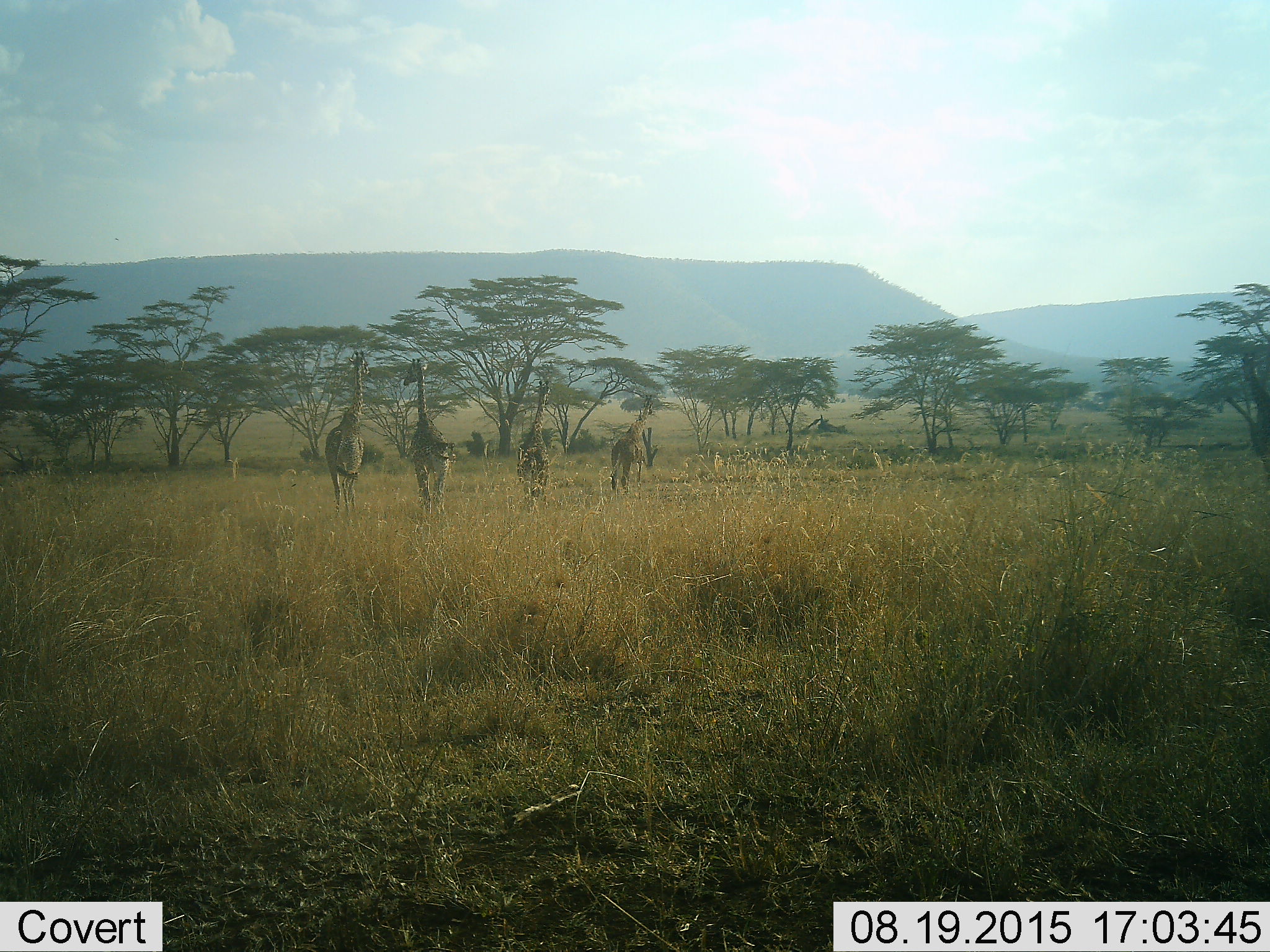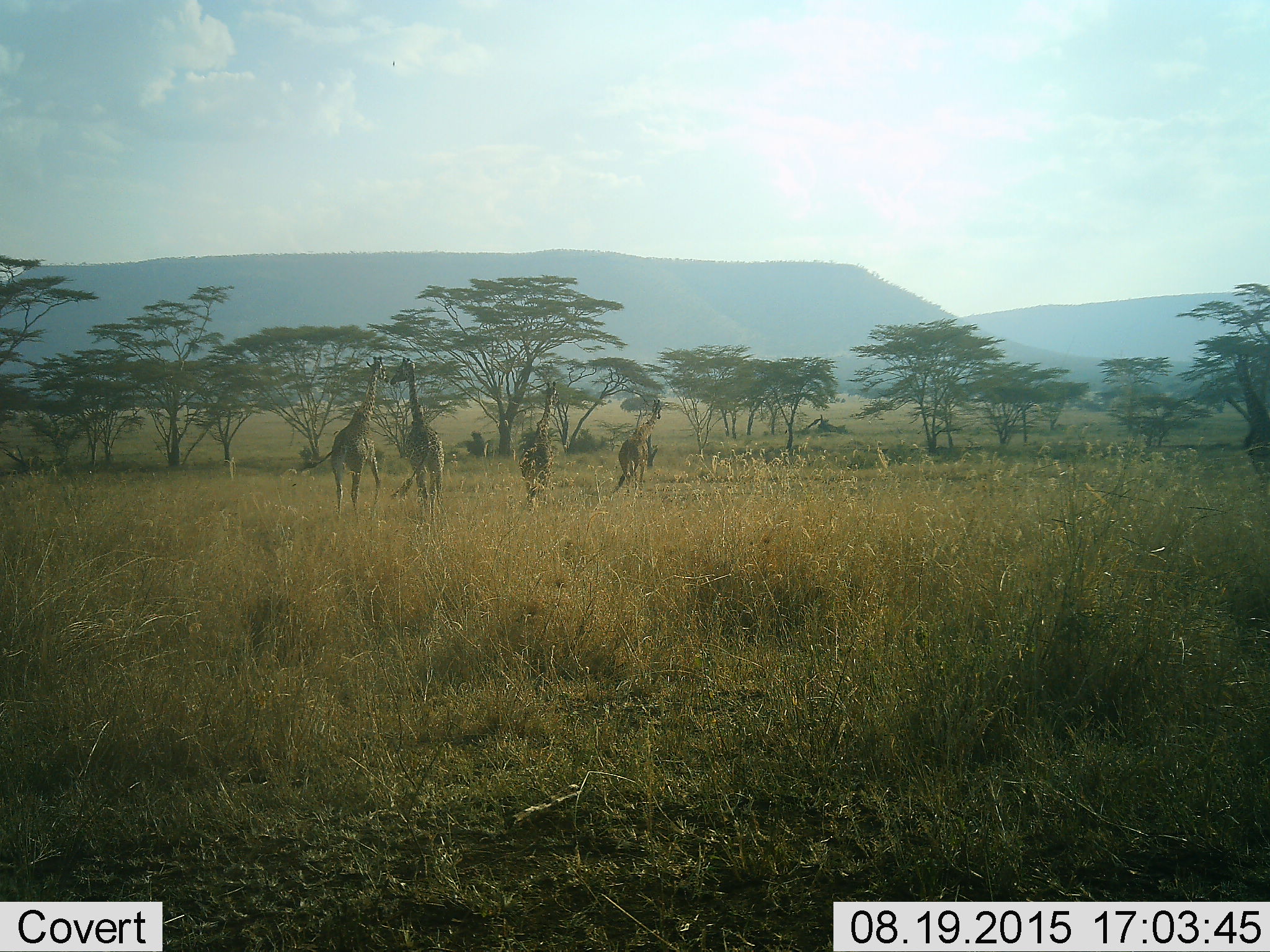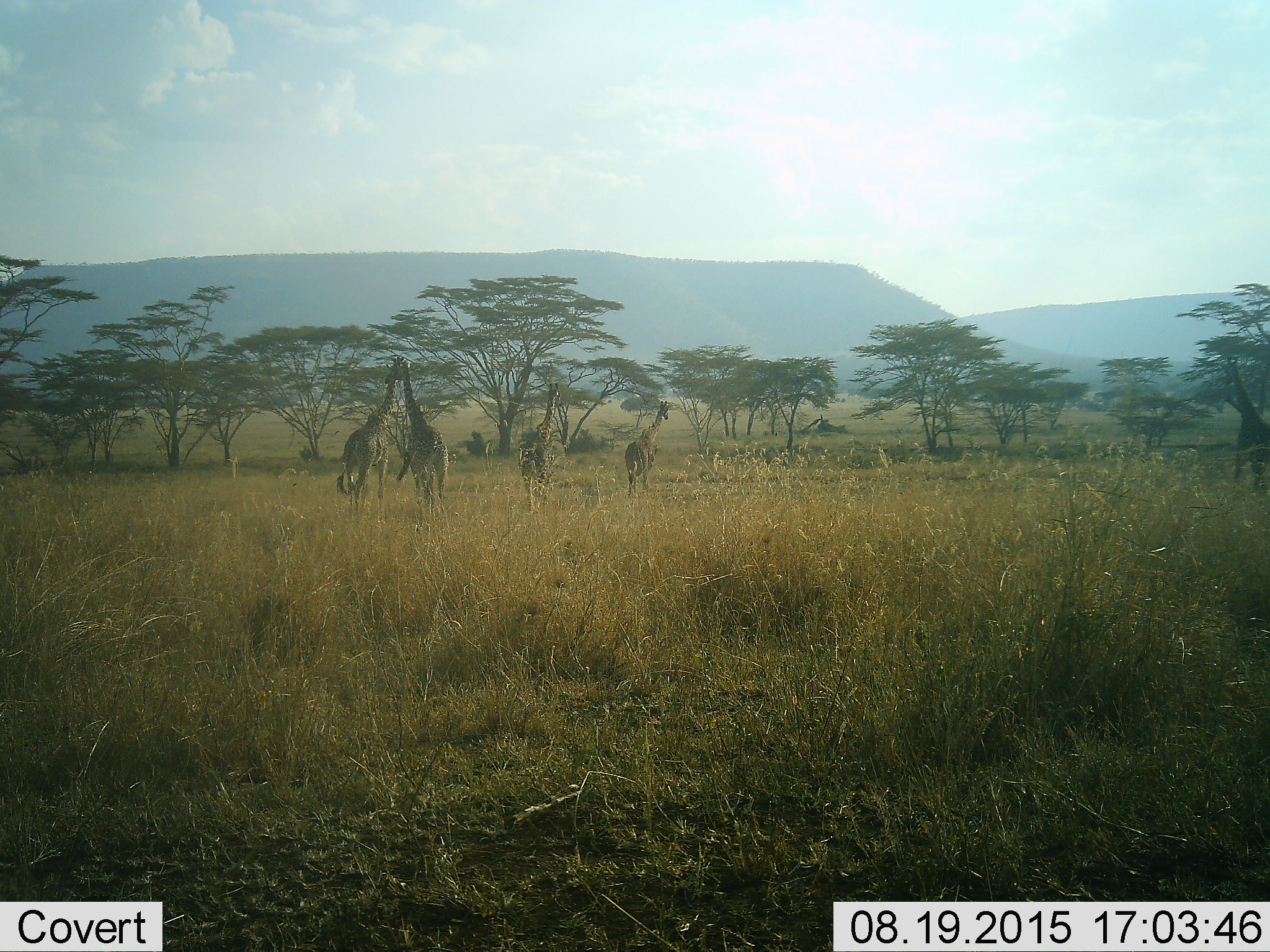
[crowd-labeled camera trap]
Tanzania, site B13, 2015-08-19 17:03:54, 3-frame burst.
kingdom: Animalia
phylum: Chordata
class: Mammalia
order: Artiodactyla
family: Giraffidae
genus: Giraffa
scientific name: Giraffa camelopardalis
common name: giraffe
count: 5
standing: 21%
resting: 0%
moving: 84%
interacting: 11%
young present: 0%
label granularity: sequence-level